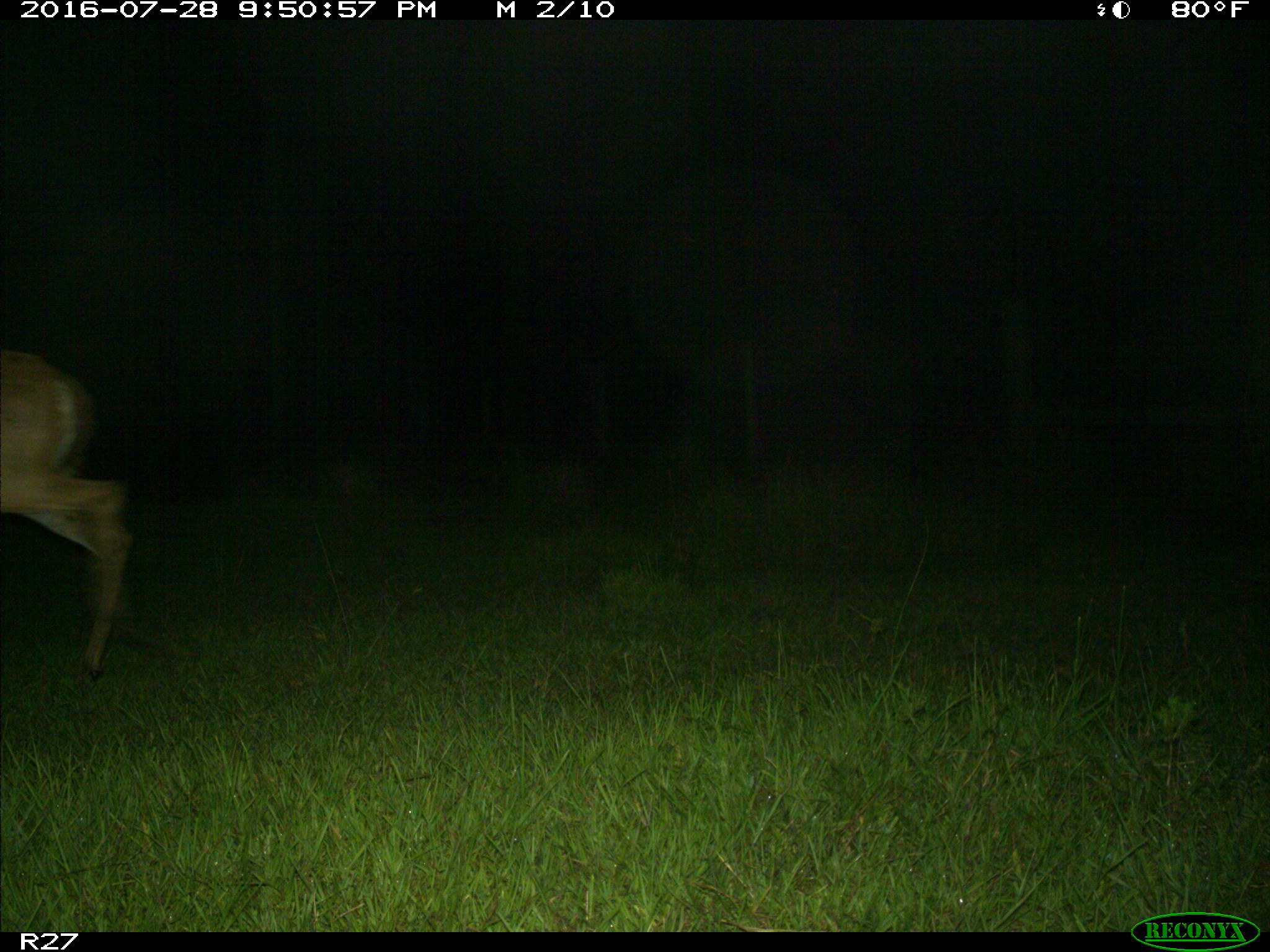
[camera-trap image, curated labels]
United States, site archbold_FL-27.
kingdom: Animalia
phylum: Chordata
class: Mammalia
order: Artiodactyla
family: Cervidae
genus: Odocoileus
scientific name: Odocoileus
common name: deer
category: unidentified deer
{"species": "unidentified deer (deer) (Odocoileus)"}